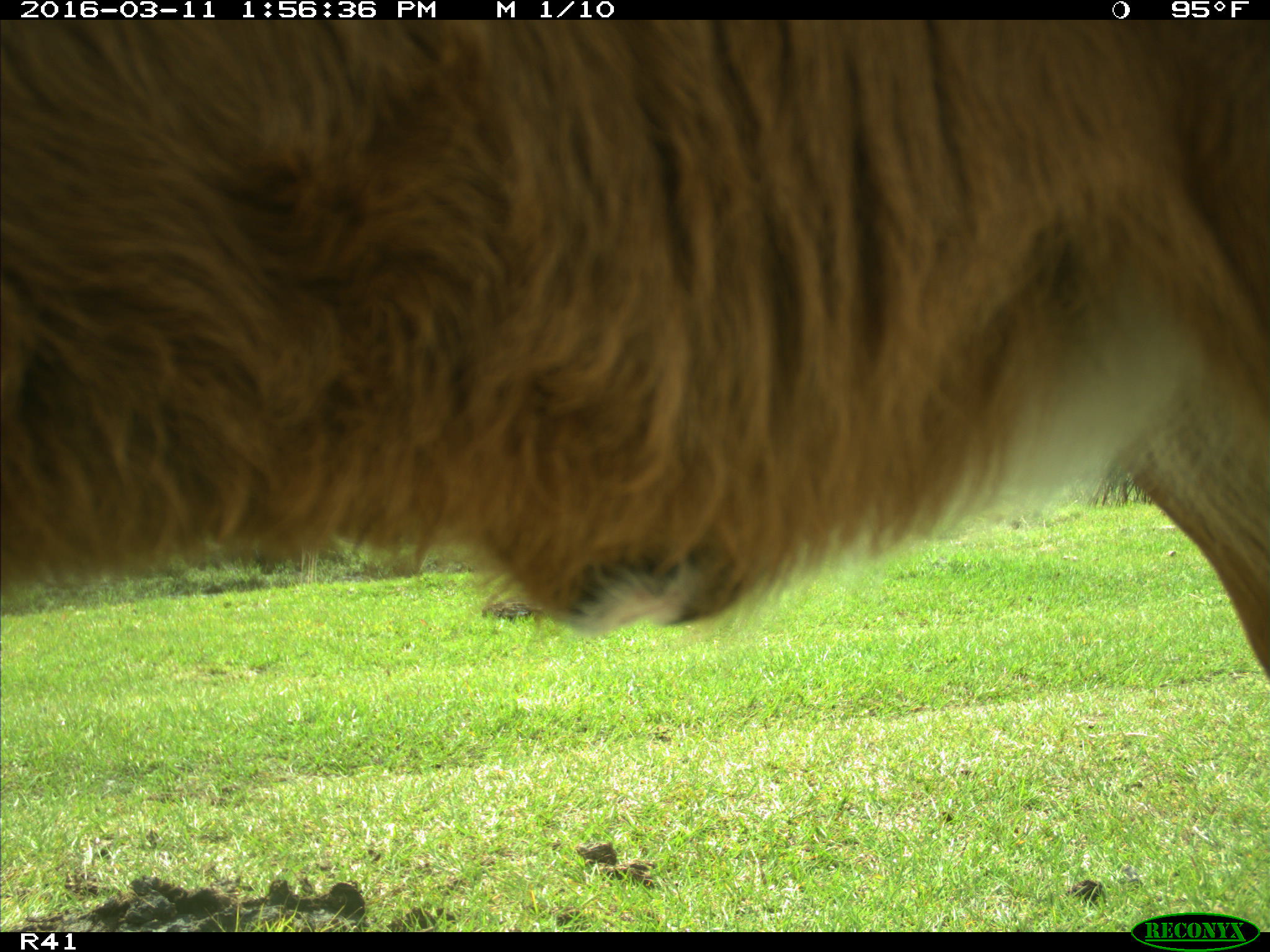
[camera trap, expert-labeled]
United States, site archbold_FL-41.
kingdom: Animalia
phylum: Chordata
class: Mammalia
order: Artiodactyla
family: Bovidae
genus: Bos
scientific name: Bos taurus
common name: domestic cow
Bos taurus (domestic cow).